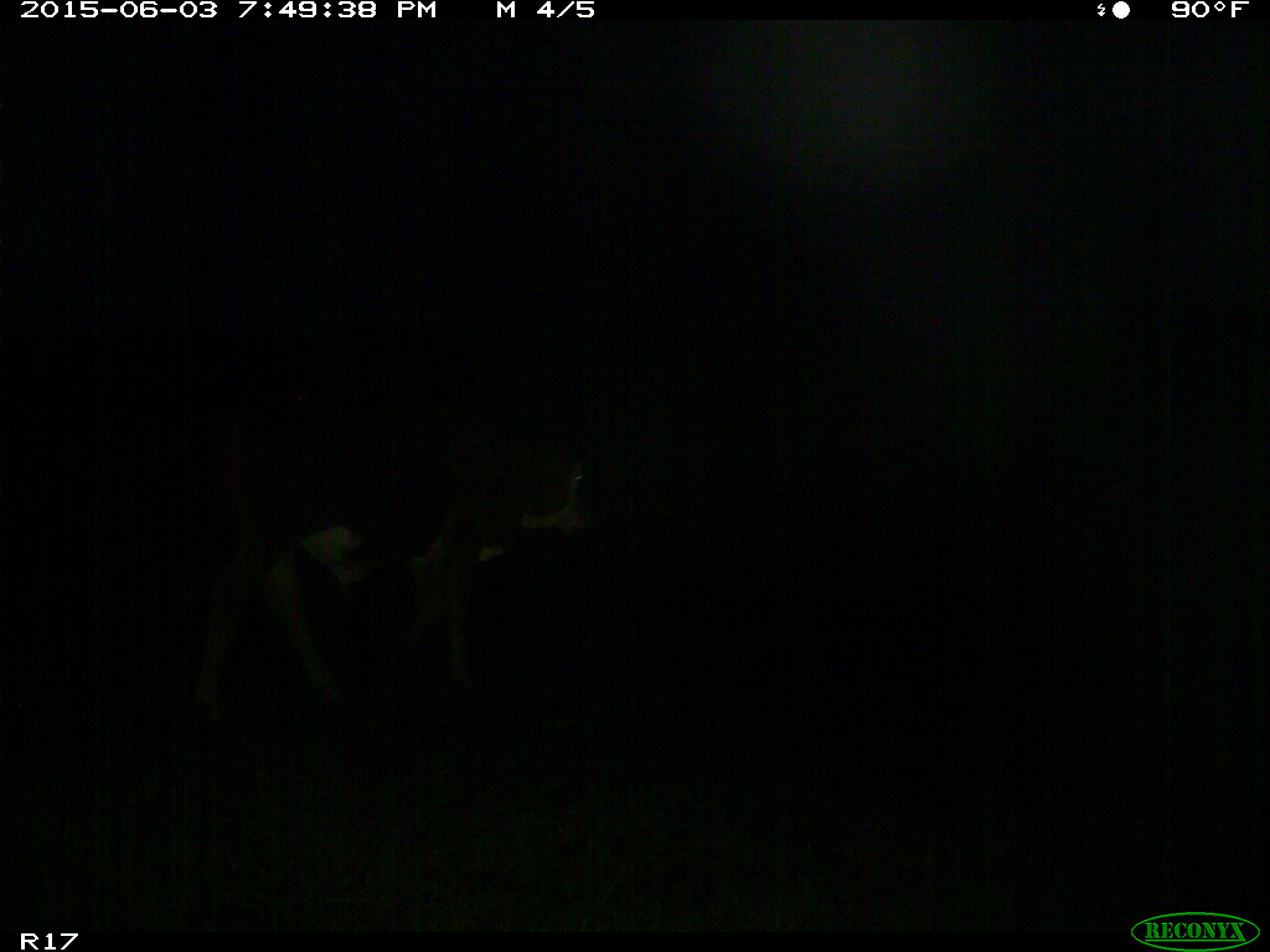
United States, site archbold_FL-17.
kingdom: Animalia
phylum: Chordata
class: Mammalia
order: Artiodactyla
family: Bovidae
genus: Bos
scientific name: Bos taurus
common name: domestic cow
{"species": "Bos taurus (domestic cow)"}